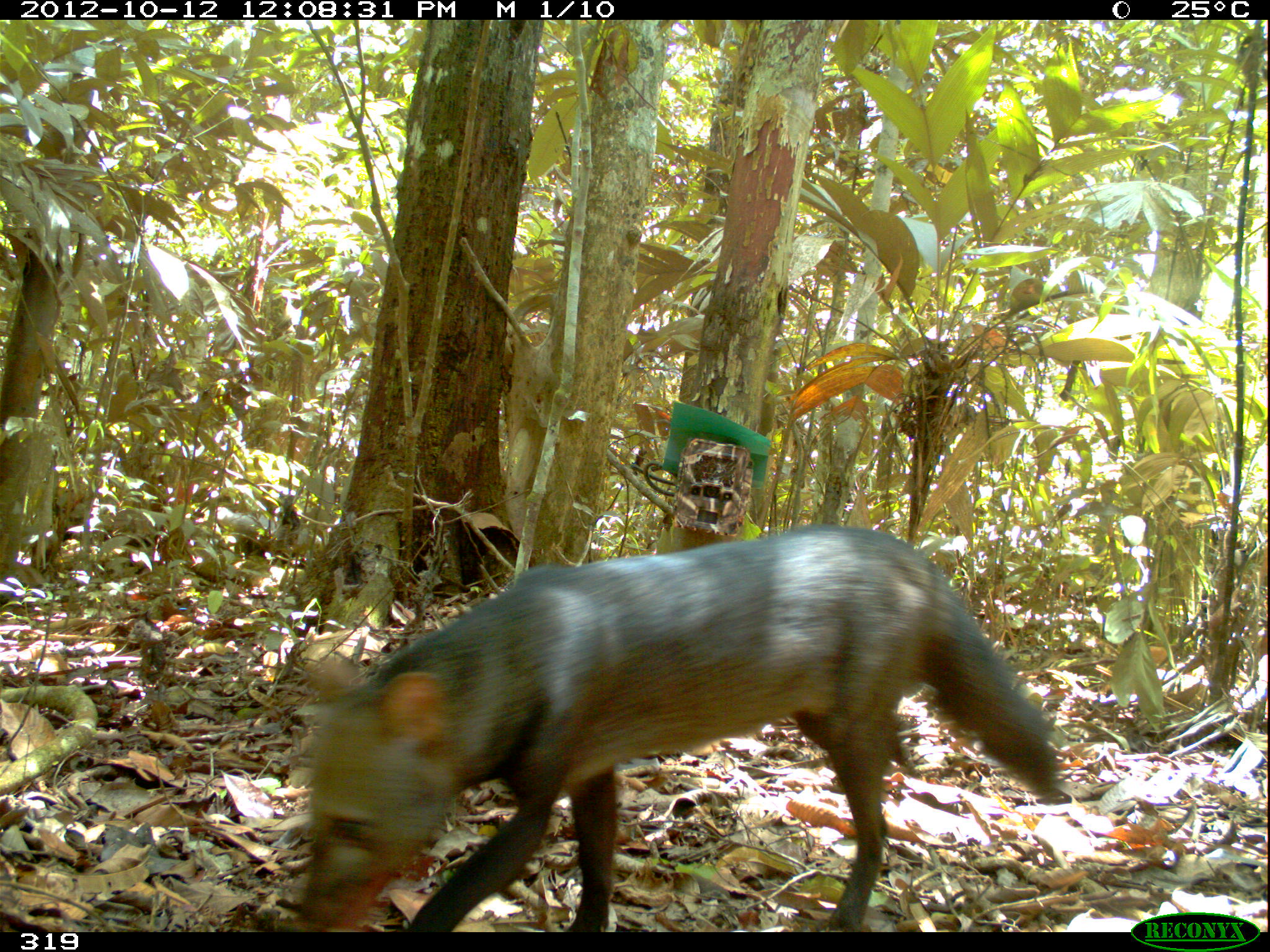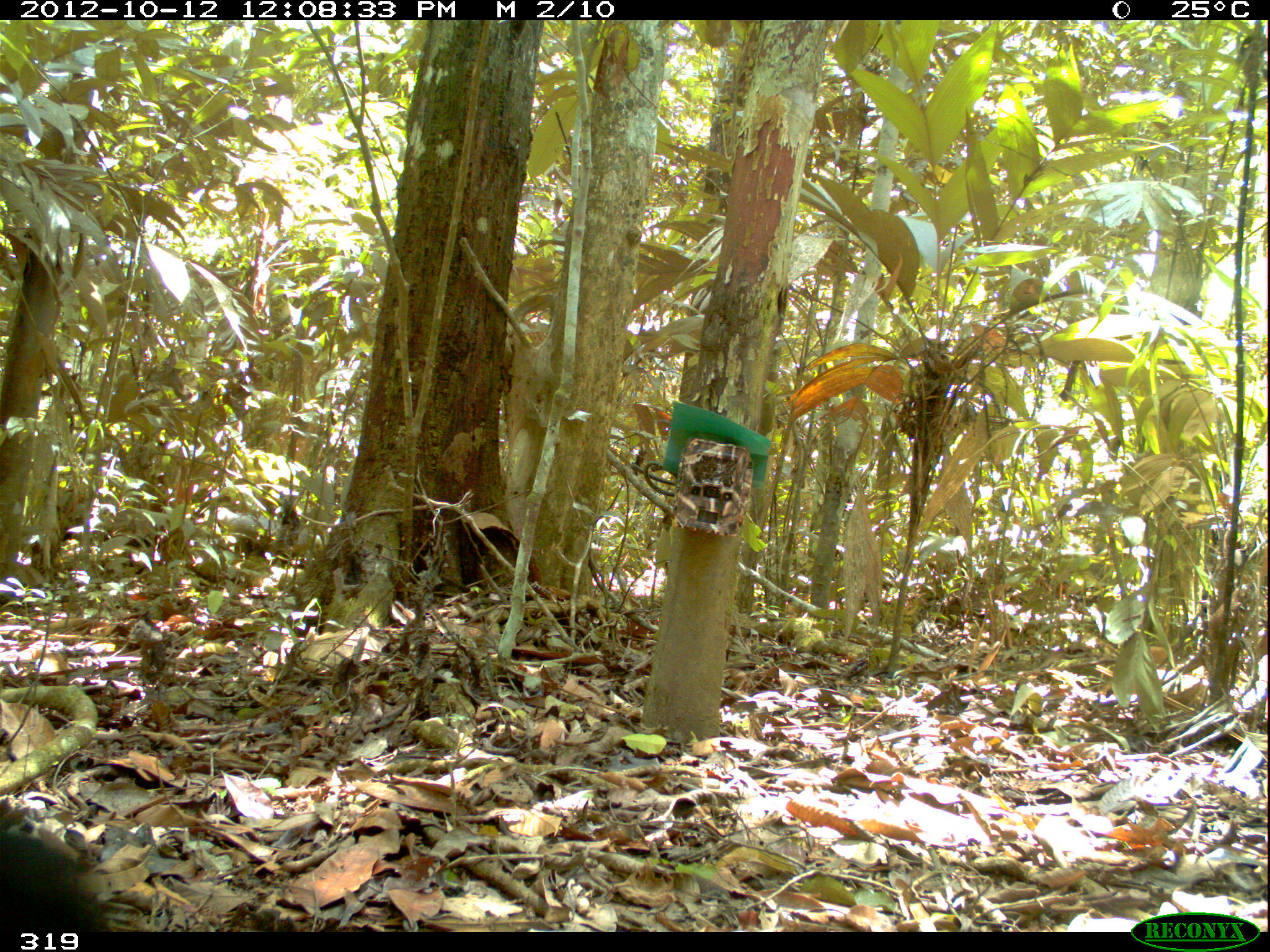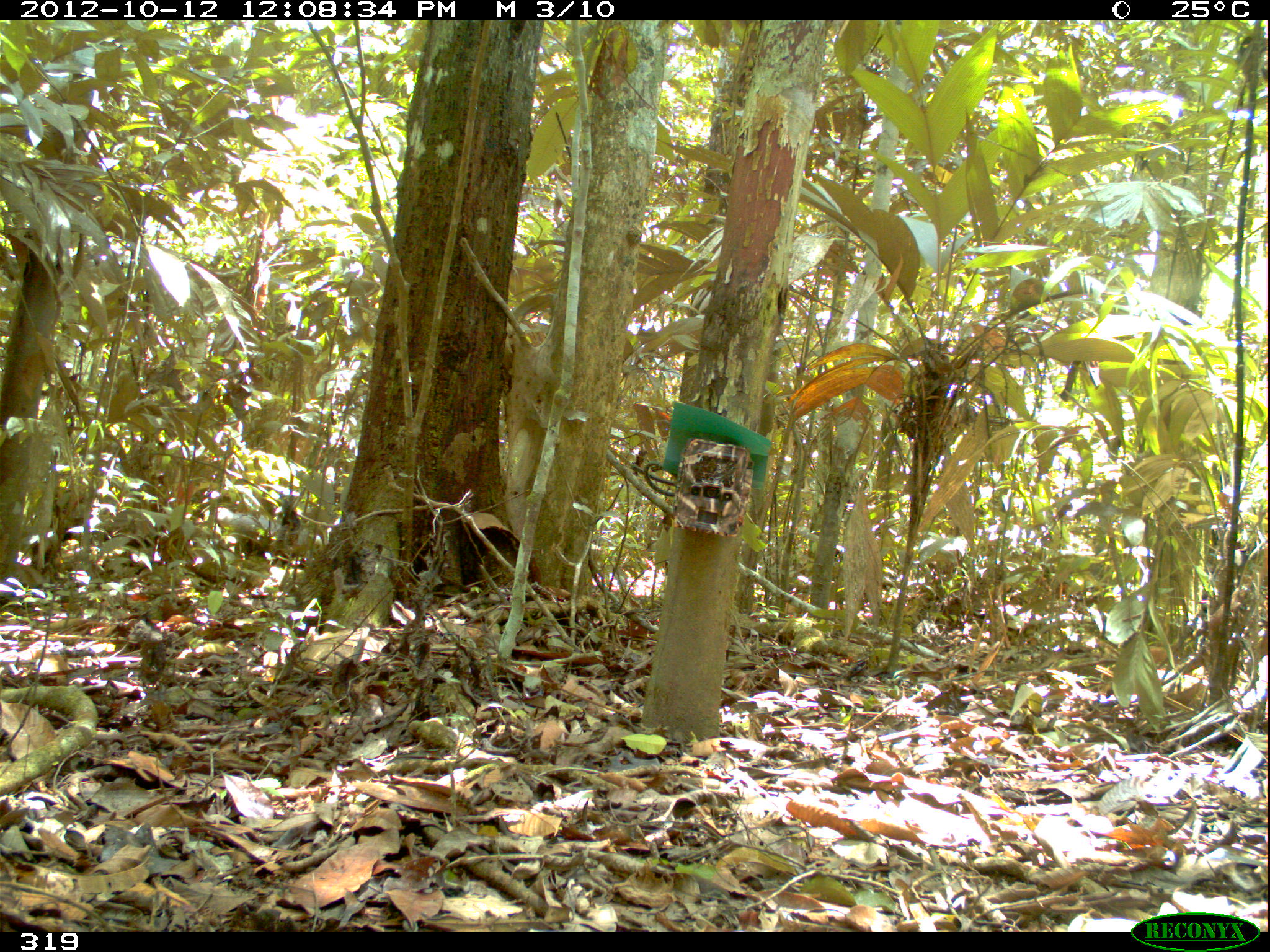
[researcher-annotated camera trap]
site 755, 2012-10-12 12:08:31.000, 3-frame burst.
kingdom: Animalia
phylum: Chordata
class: Mammalia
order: Carnivora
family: Canidae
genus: Atelocynus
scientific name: Atelocynus microtis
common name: short-eared dog